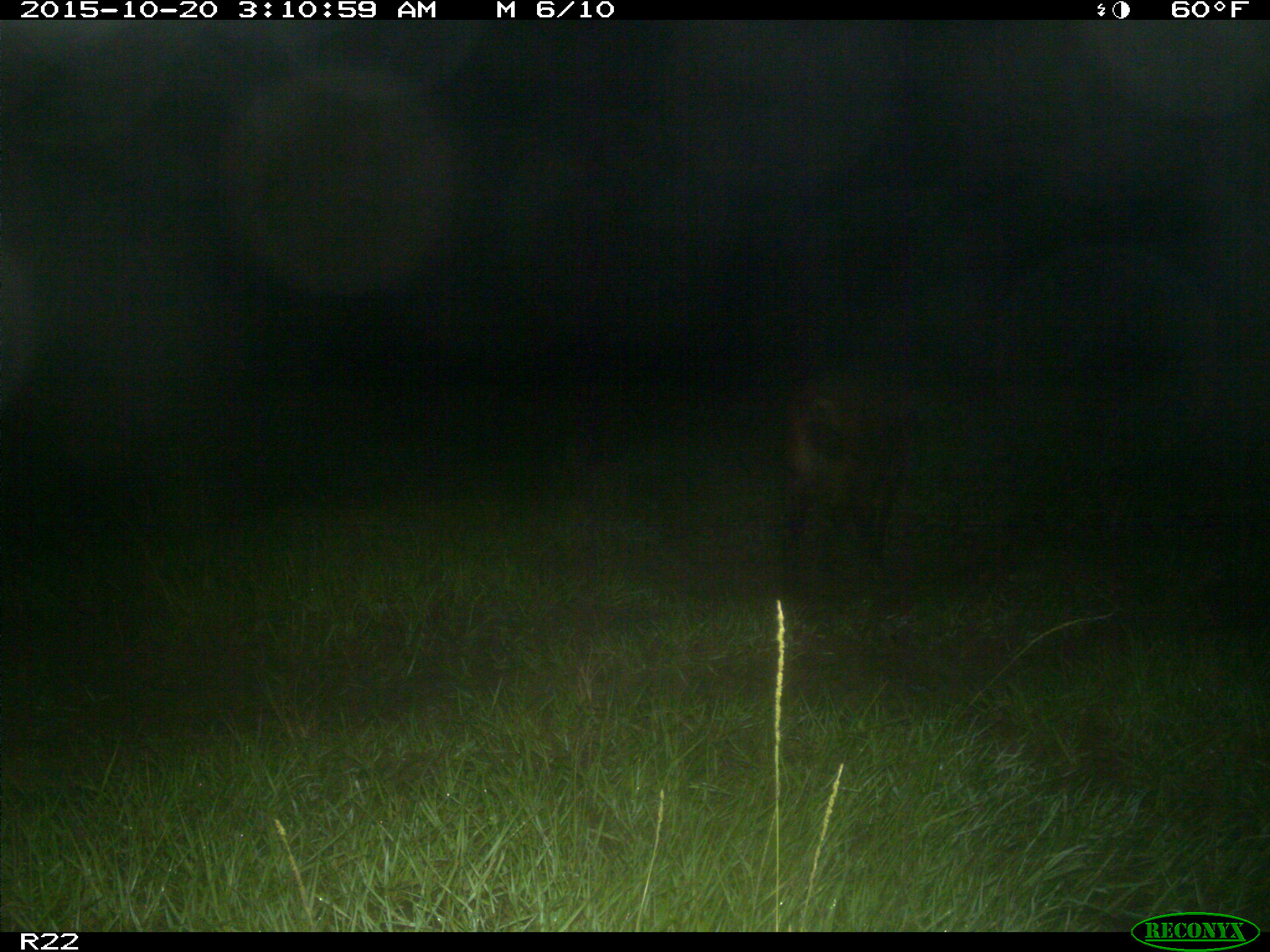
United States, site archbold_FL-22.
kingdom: Animalia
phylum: Chordata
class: Mammalia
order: Artiodactyla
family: Suidae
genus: Sus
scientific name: Sus scrofa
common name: wild boar